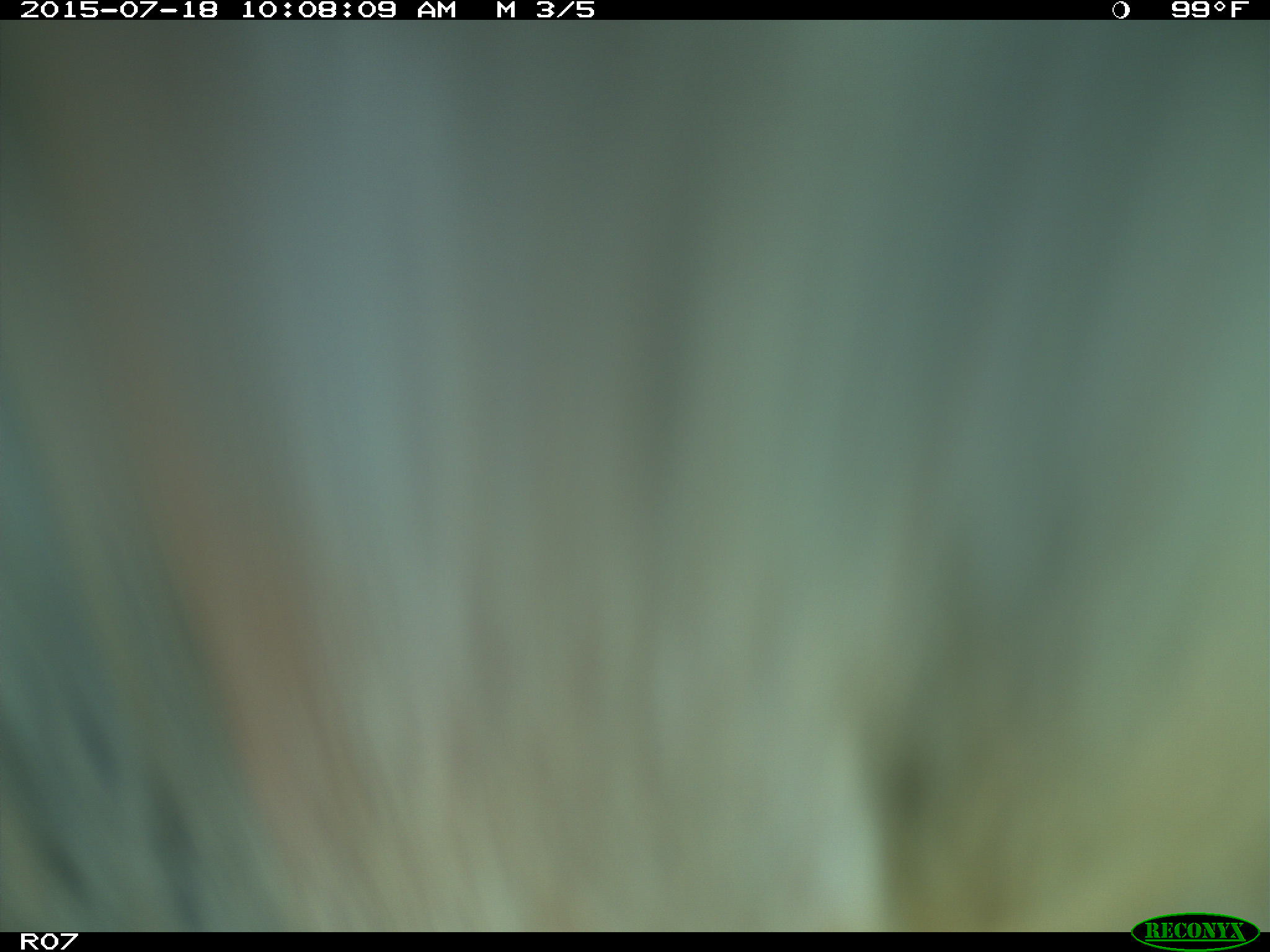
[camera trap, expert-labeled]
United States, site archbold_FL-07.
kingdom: Animalia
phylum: Chordata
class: Mammalia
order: Artiodactyla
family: Bovidae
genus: Bos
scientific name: Bos taurus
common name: domestic cow